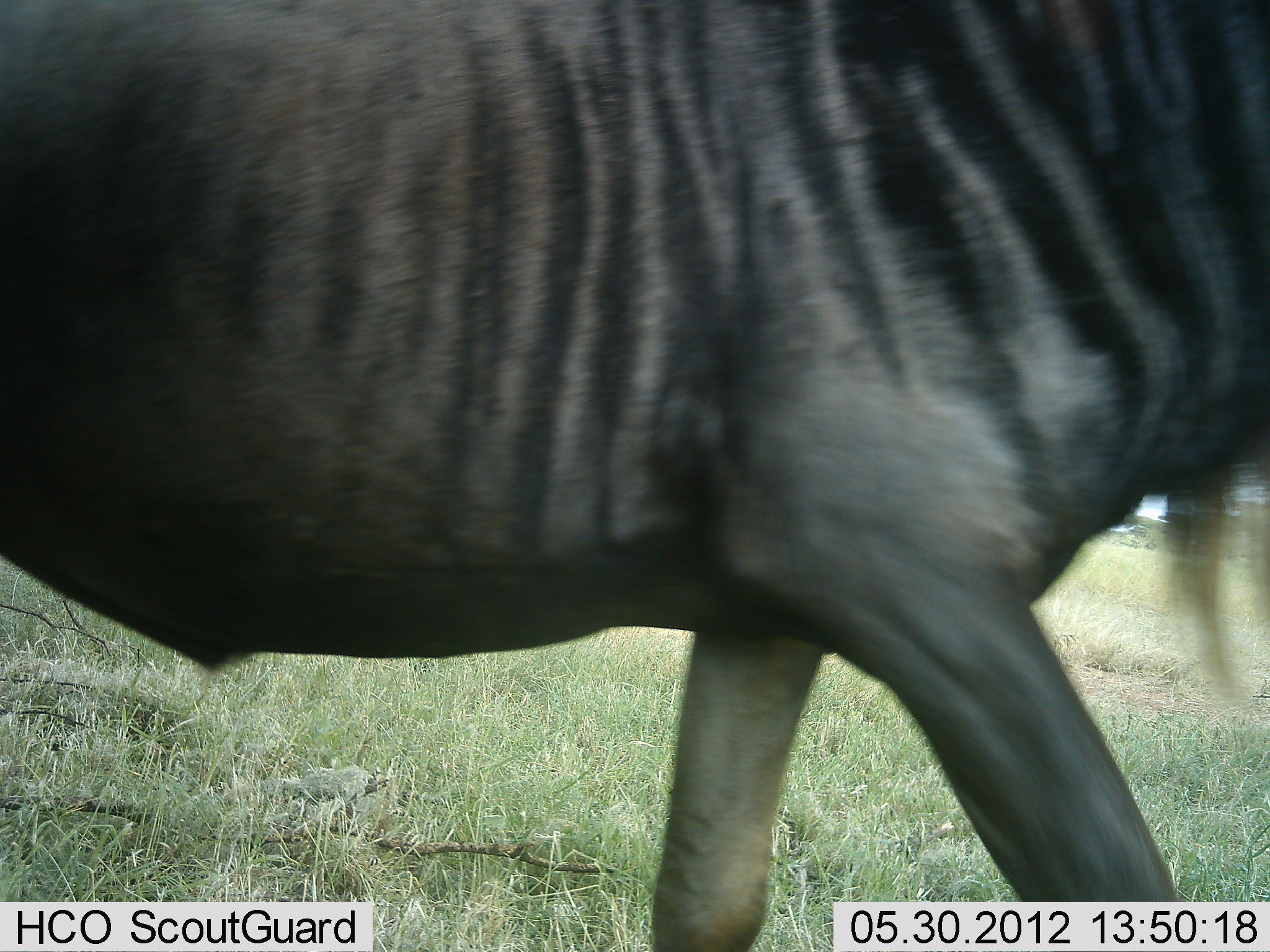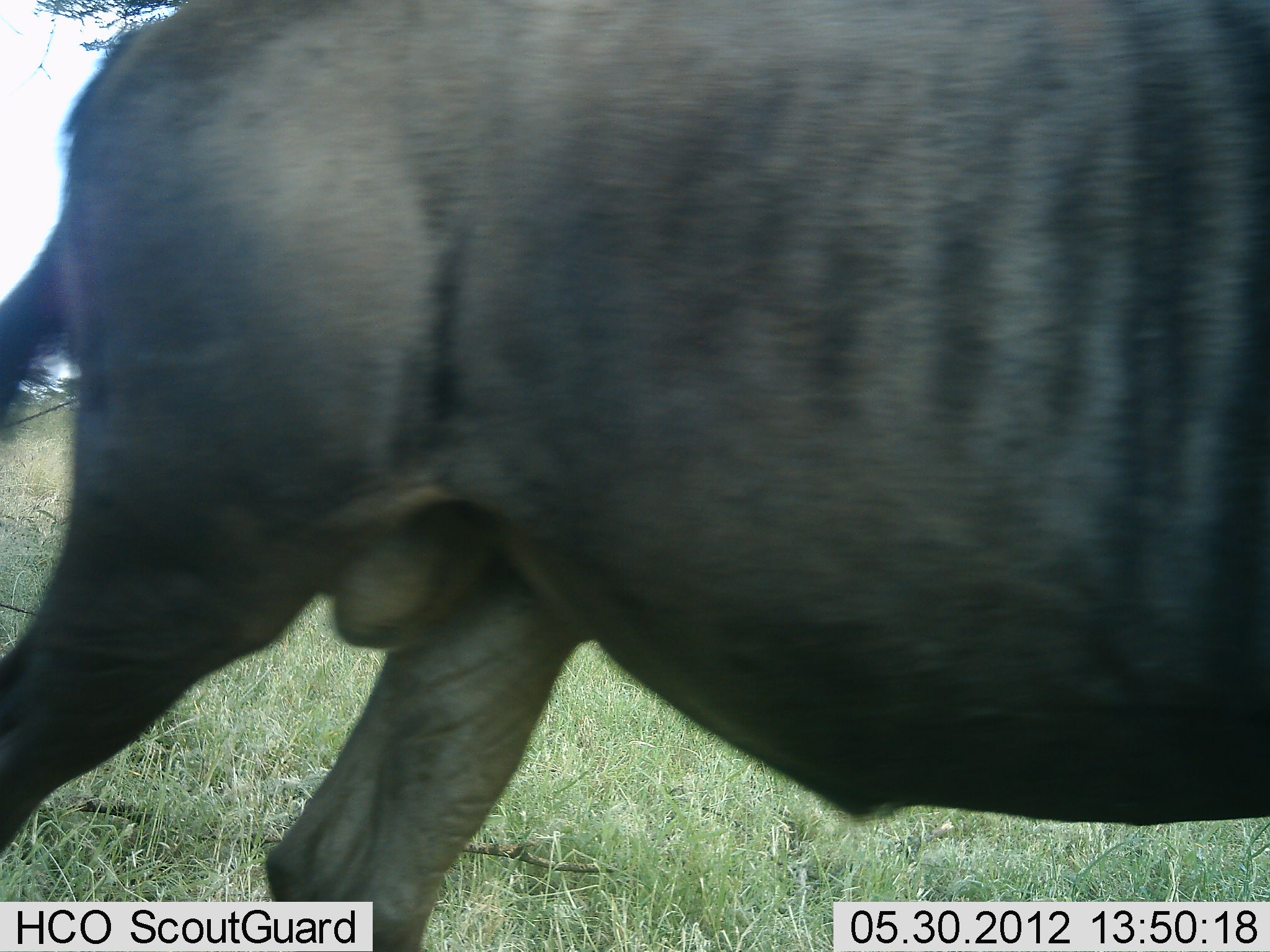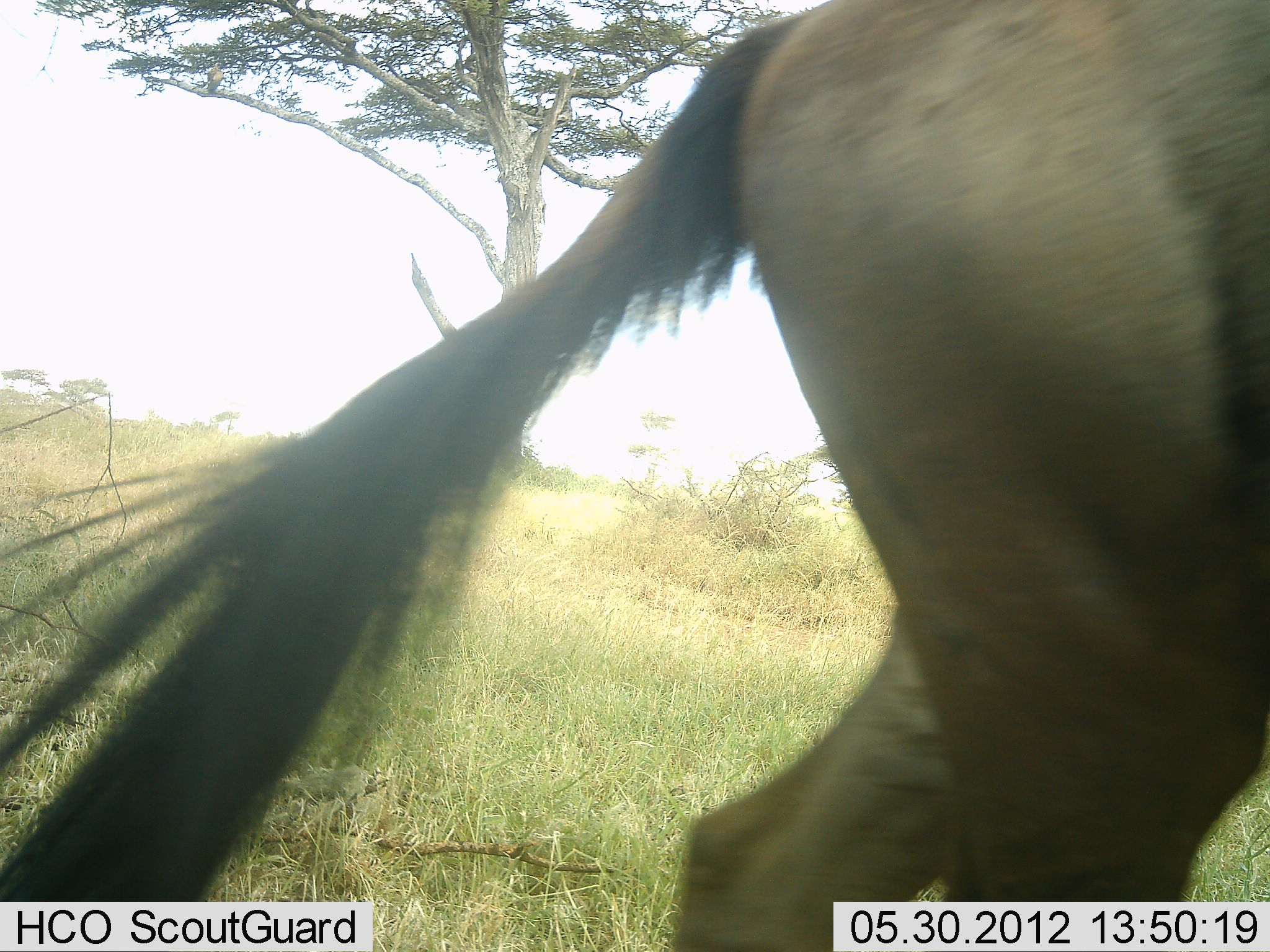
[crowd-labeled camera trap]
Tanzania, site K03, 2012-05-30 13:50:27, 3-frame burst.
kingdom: Animalia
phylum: Chordata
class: Mammalia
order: Artiodactyla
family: Bovidae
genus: Connochaetes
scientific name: Connochaetes taurinus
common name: blue wildebeest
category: wildebeest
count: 1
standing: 0%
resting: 0%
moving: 100%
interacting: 0%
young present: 0%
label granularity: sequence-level